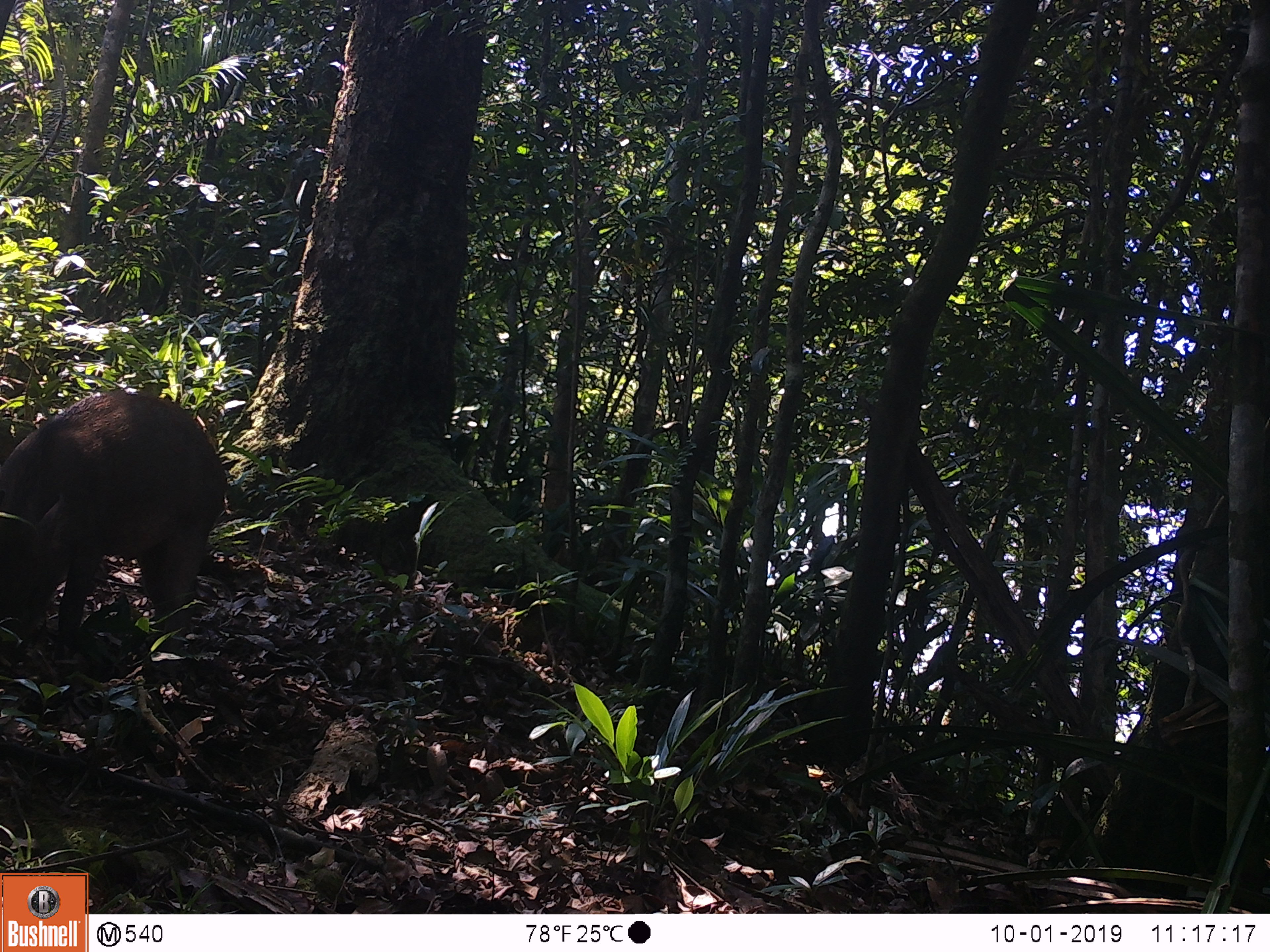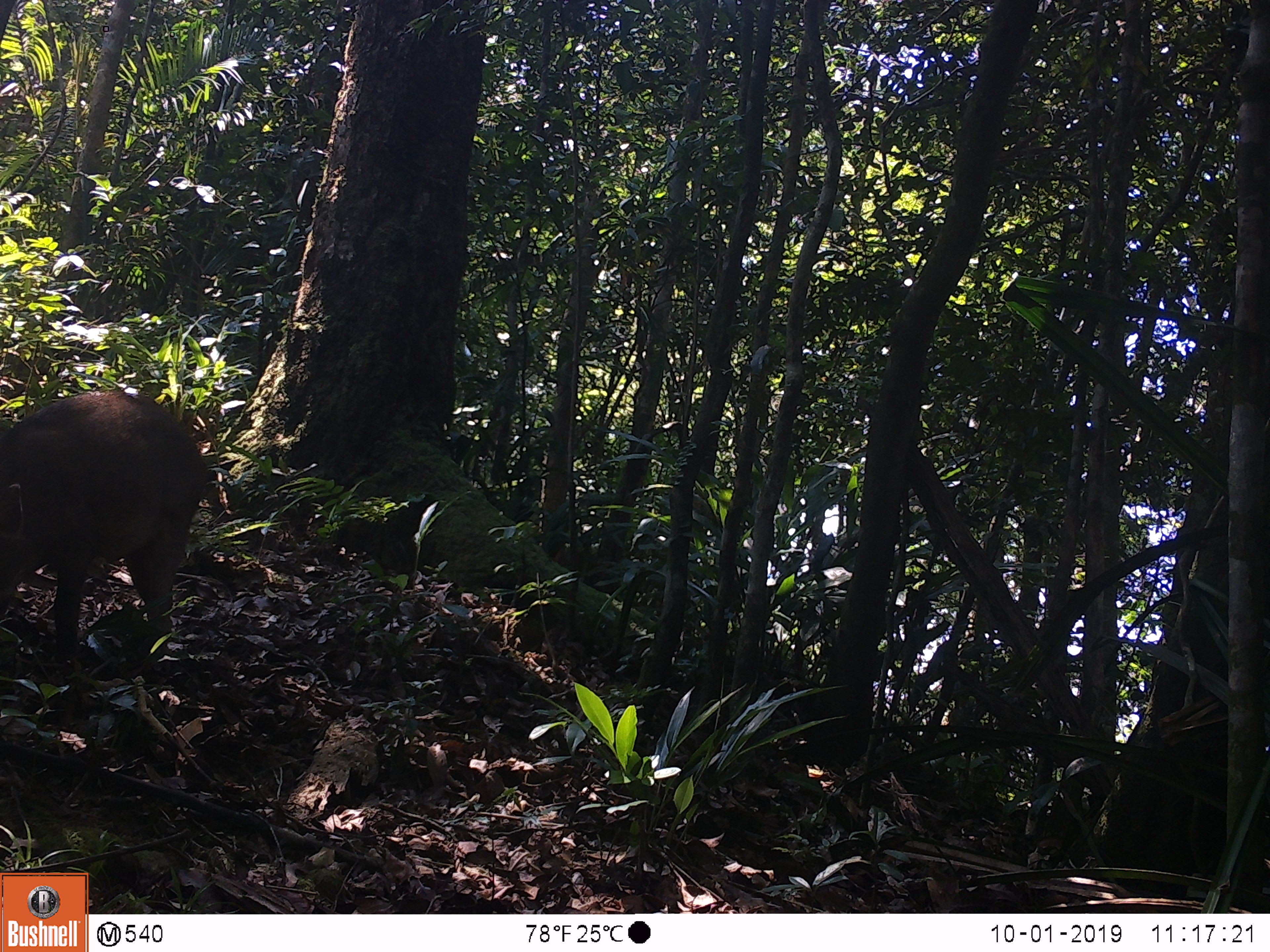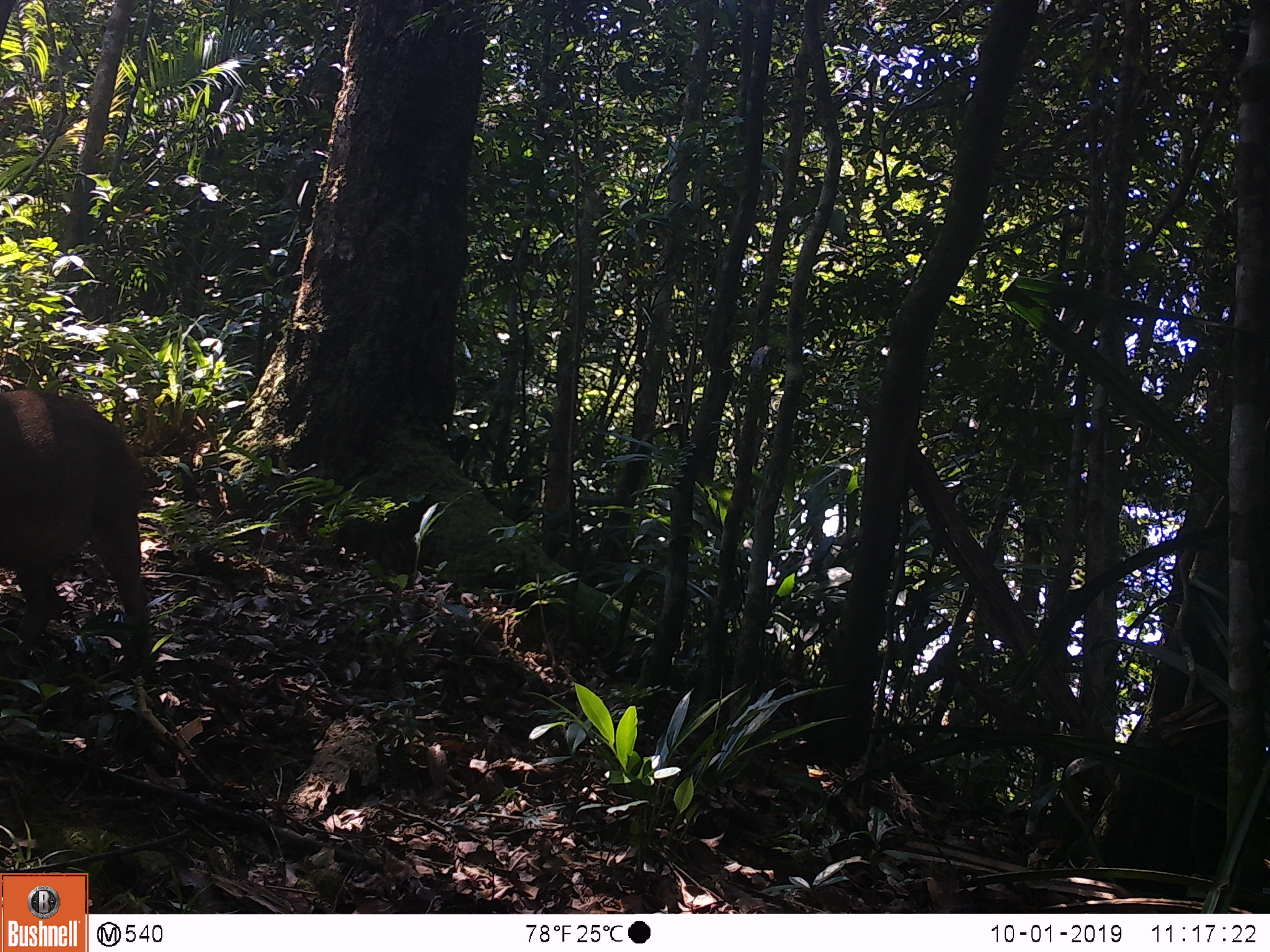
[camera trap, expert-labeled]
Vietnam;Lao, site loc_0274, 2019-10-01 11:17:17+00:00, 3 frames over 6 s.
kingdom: Animalia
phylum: Chordata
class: Mammalia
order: Artiodactyla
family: Suidae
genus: Sus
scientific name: Sus scrofa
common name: eurasian wild pig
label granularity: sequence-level